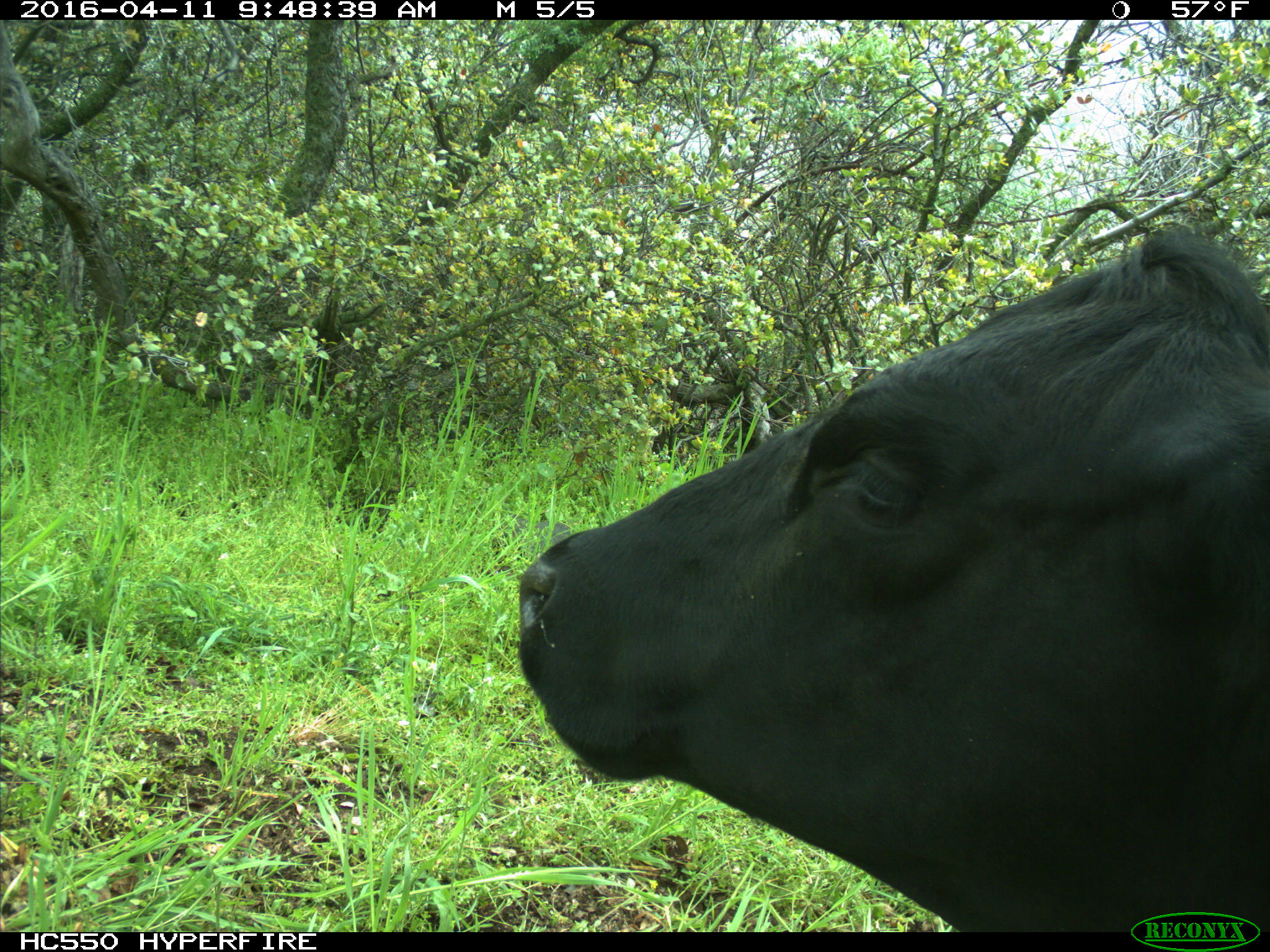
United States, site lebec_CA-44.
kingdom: Animalia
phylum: Chordata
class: Mammalia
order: Artiodactyla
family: Bovidae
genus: Bos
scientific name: Bos taurus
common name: domestic cow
Bos taurus (domestic cow).